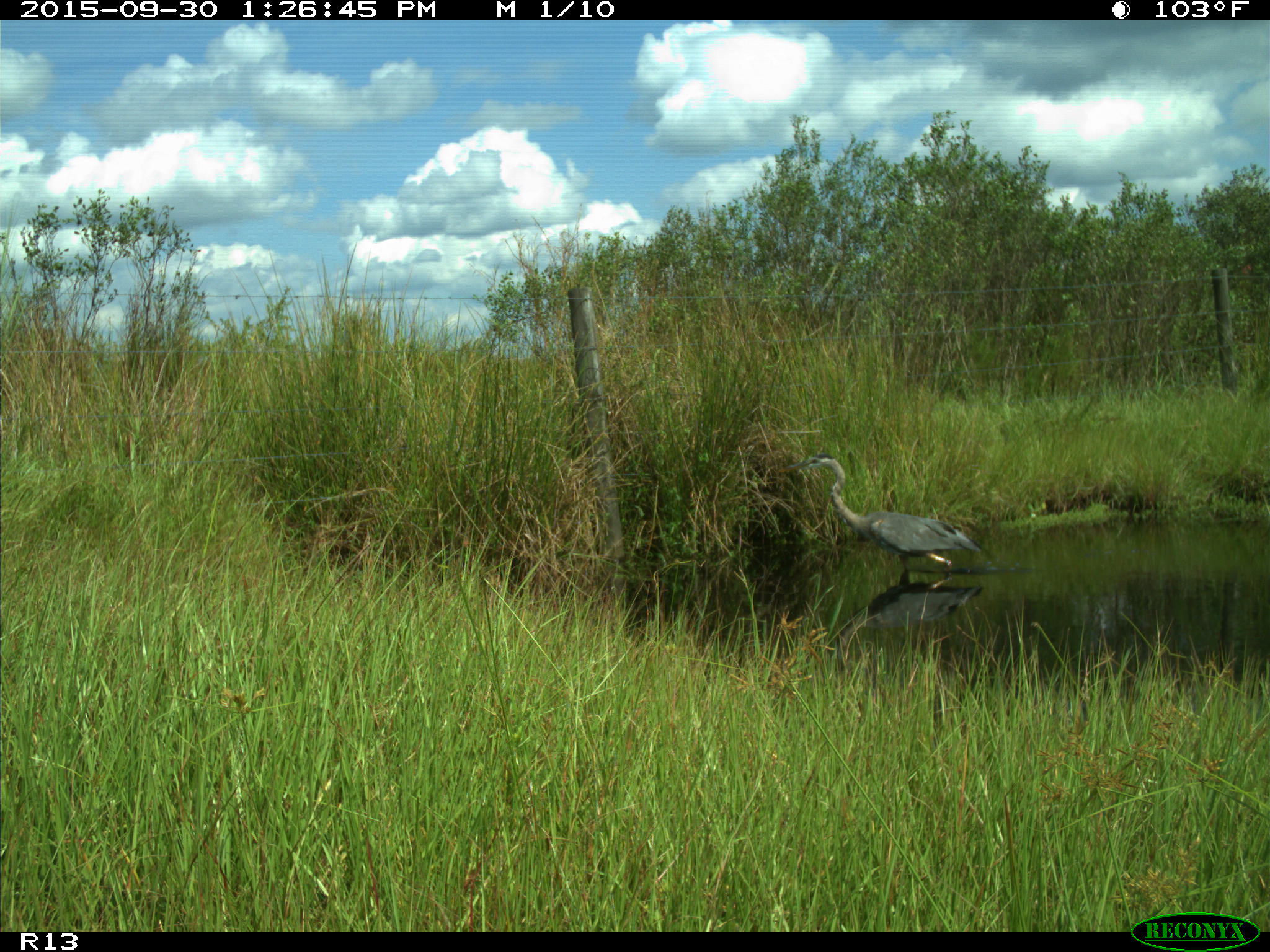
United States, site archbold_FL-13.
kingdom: Animalia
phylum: Chordata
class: Aves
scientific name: Aves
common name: birds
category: unidentified bird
Unidentified bird (birds) (Aves).